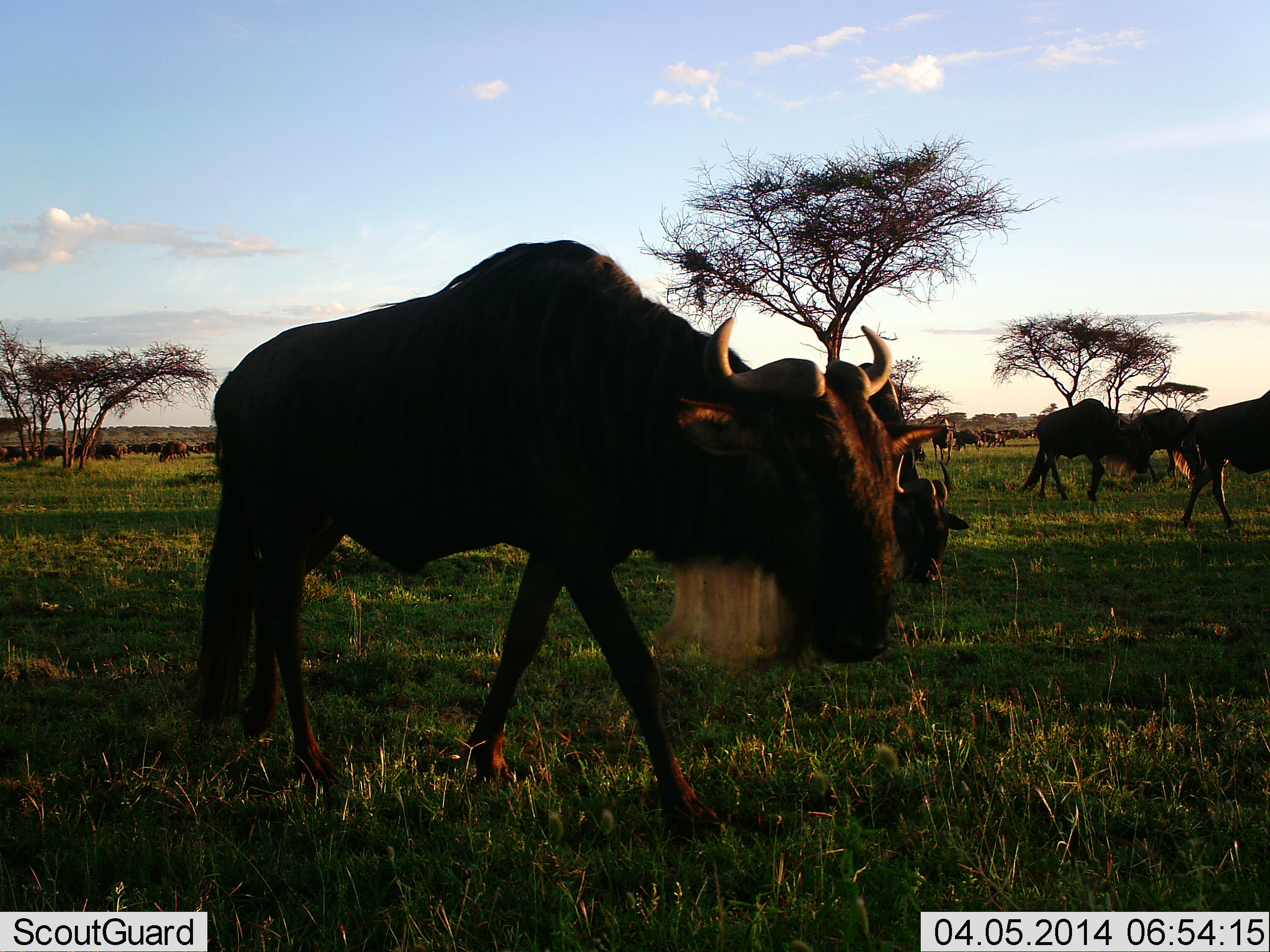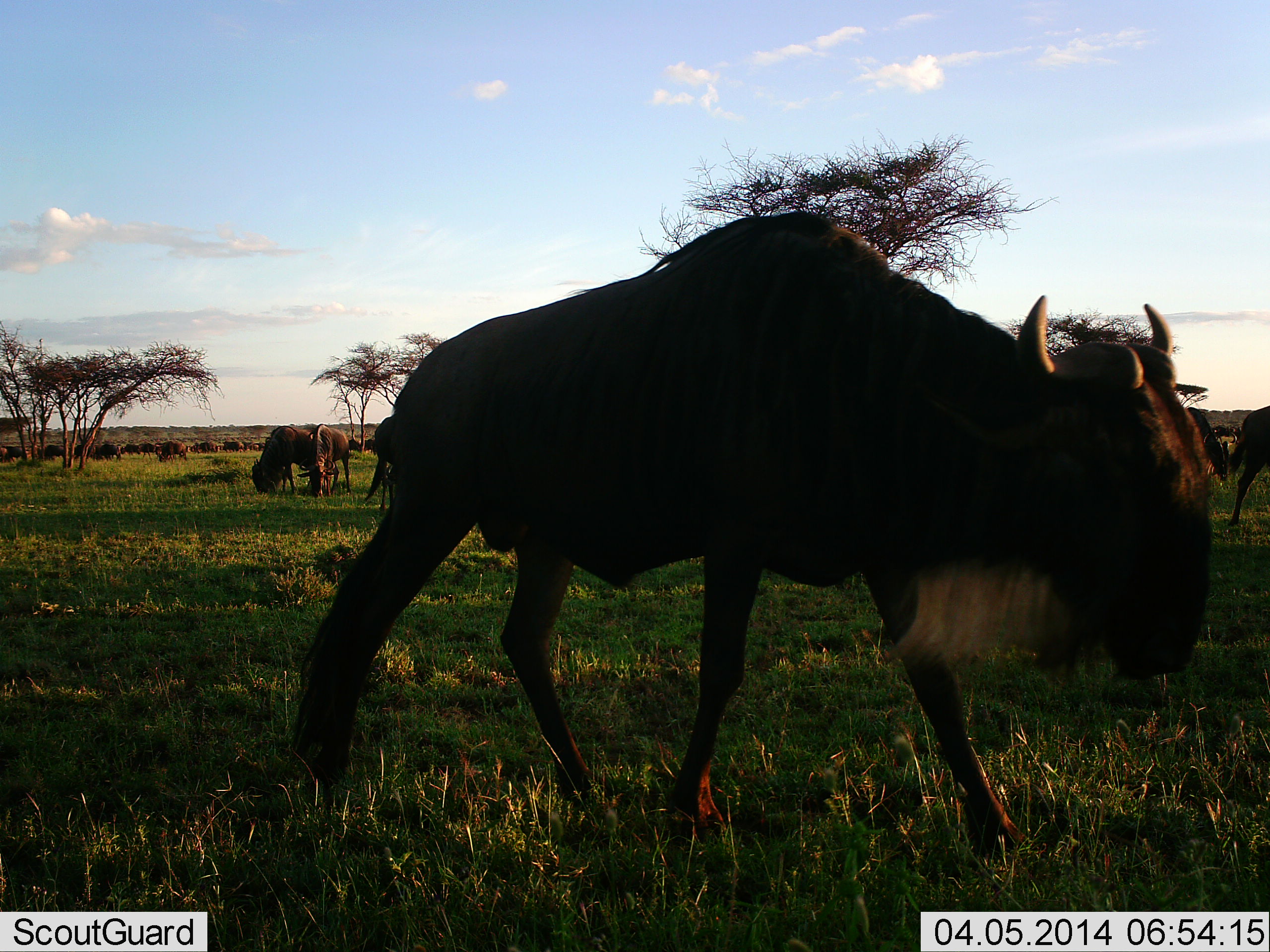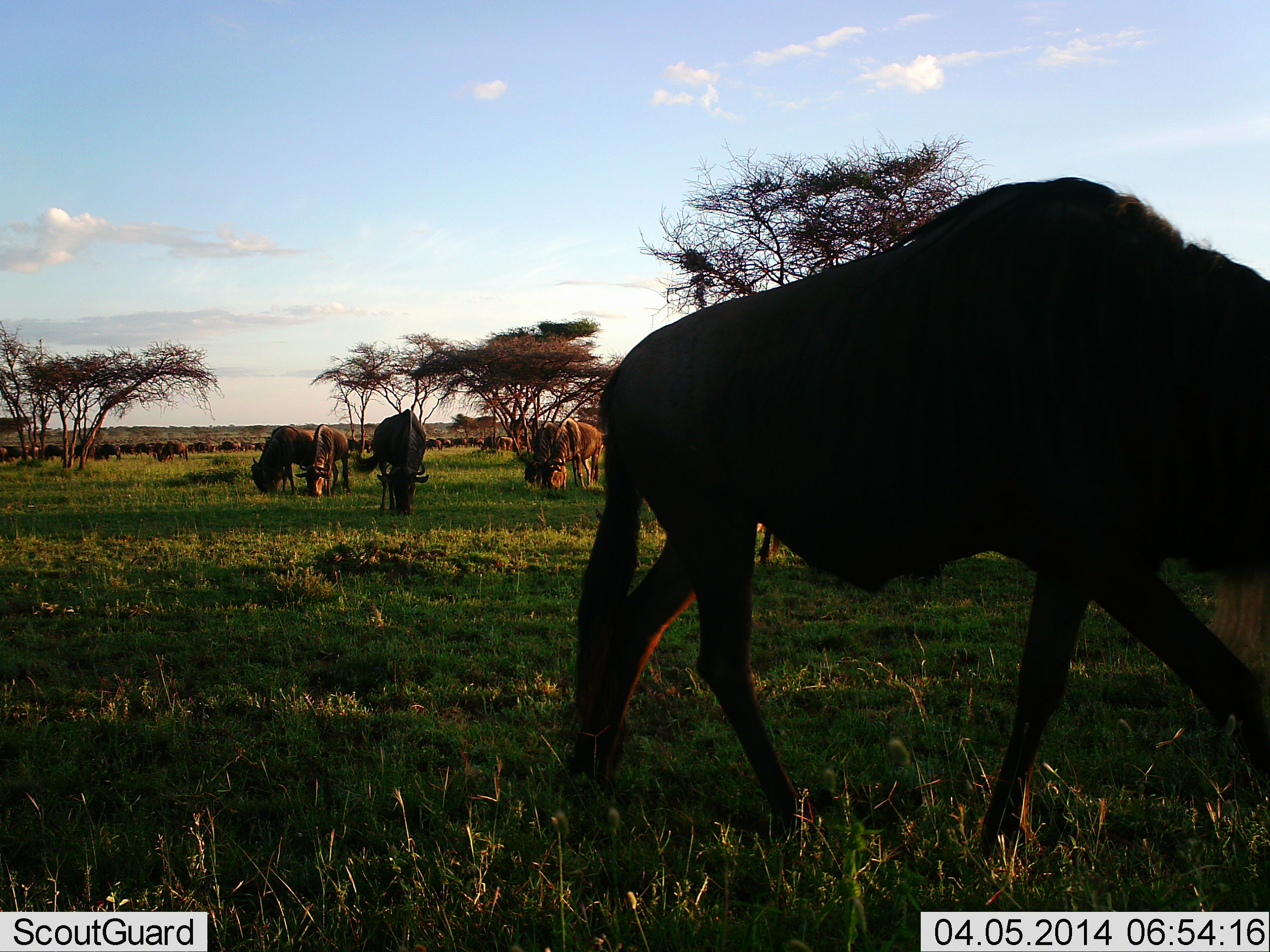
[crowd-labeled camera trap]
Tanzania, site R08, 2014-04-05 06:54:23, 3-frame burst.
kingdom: Animalia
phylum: Chordata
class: Mammalia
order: Artiodactyla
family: Bovidae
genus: Connochaetes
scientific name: Connochaetes taurinus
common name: blue wildebeest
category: wildebeest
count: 11-50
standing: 50%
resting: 0%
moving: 80%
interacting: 0%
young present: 0%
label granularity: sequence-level